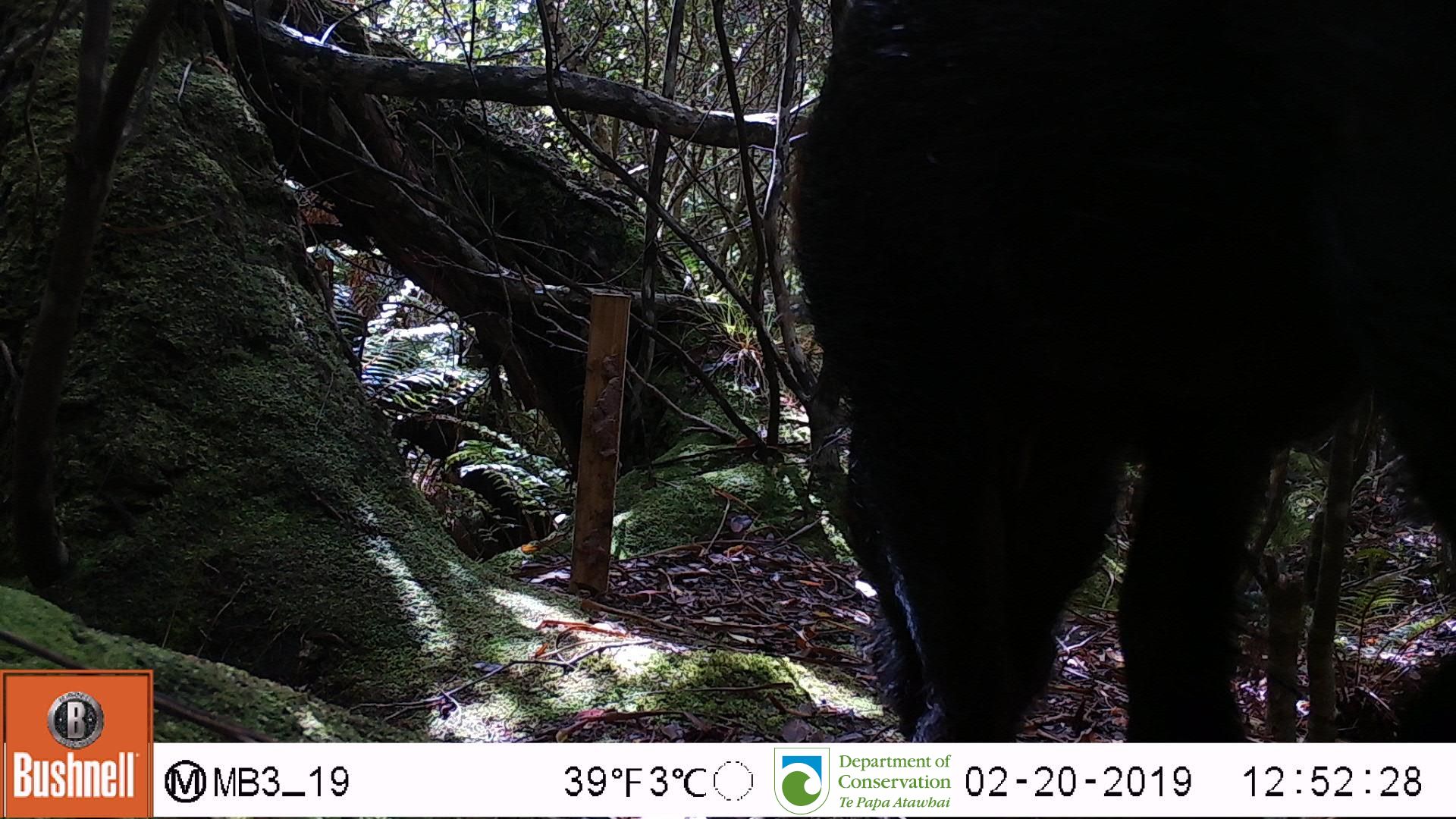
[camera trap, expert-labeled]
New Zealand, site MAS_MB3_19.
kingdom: Animalia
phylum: Chordata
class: Mammalia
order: Artiodactyla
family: Suidae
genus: Sus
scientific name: Sus scrofa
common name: pig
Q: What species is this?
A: Pig (Sus scrofa).